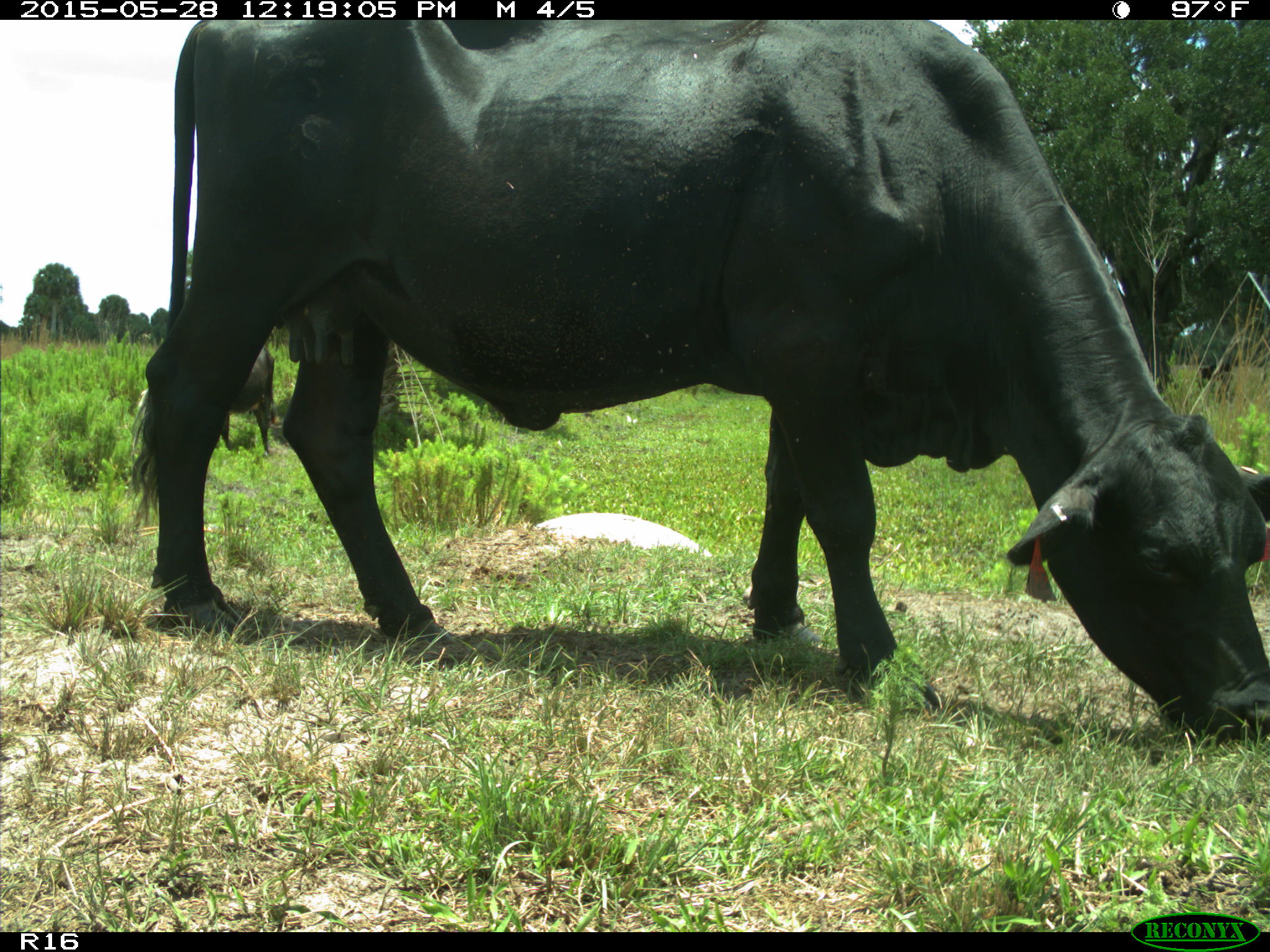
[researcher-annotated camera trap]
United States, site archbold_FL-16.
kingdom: Animalia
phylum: Chordata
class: Mammalia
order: Artiodactyla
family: Bovidae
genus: Bos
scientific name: Bos taurus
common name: domestic cow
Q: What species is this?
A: Bos taurus (domestic cow).